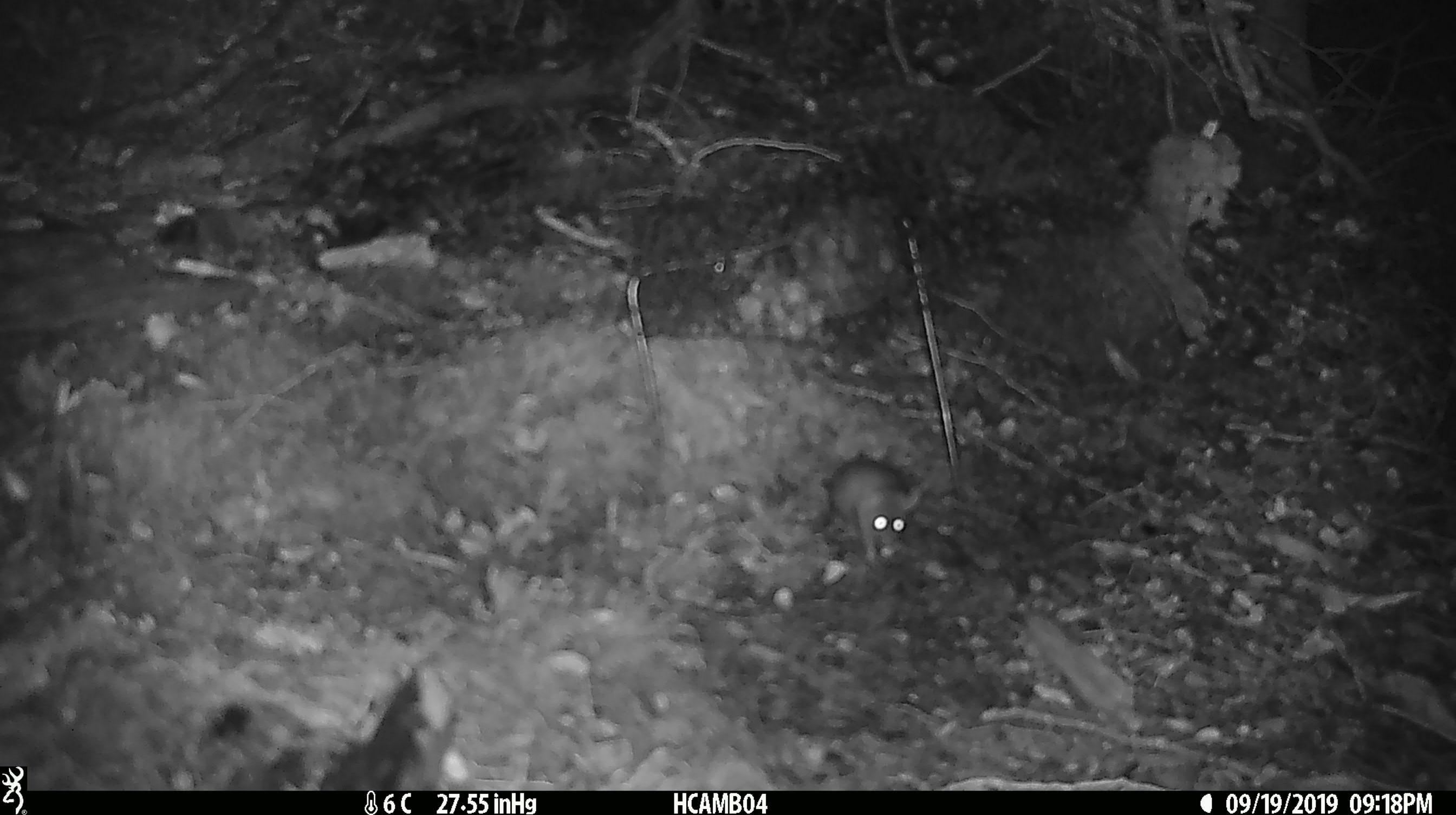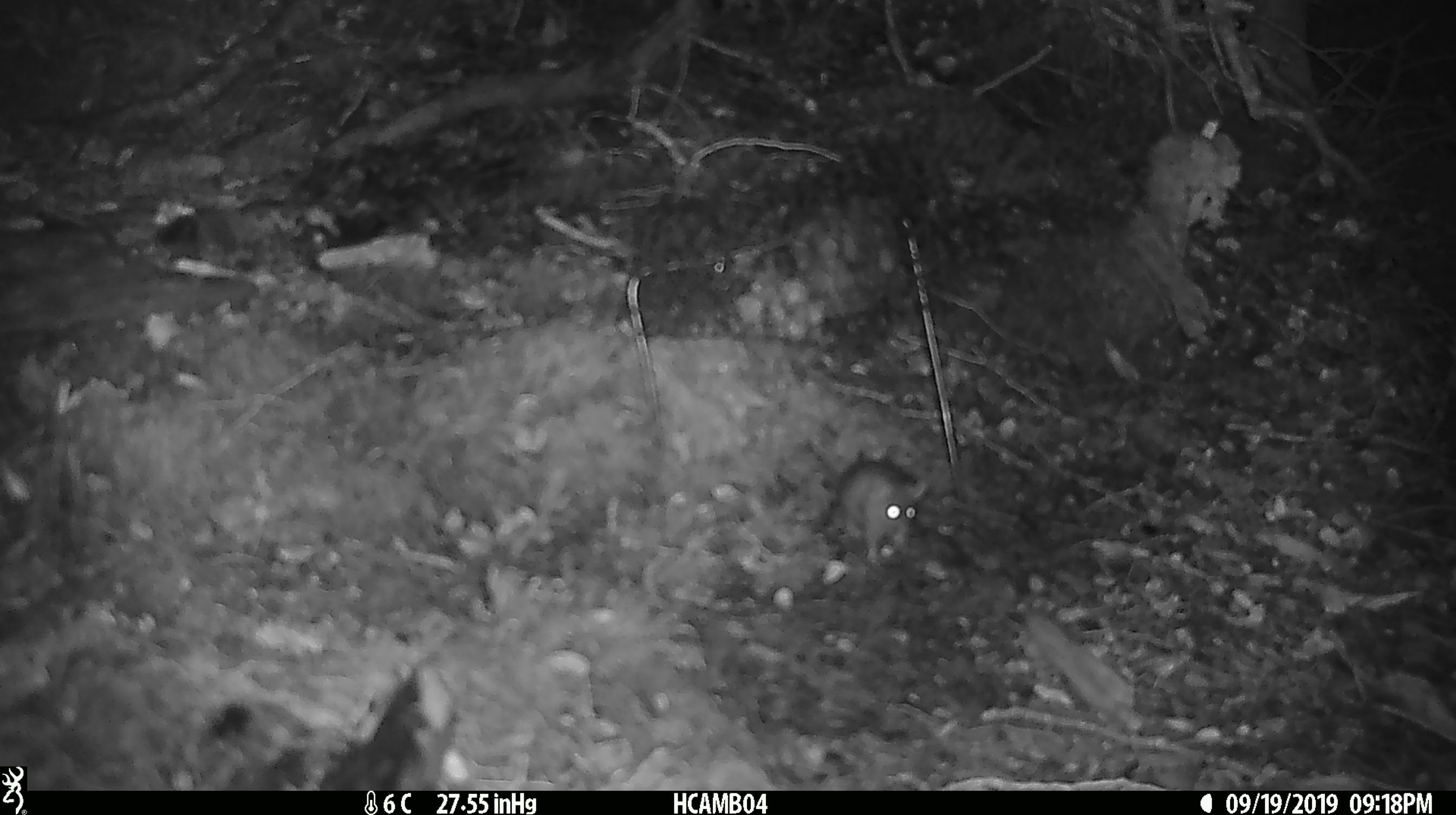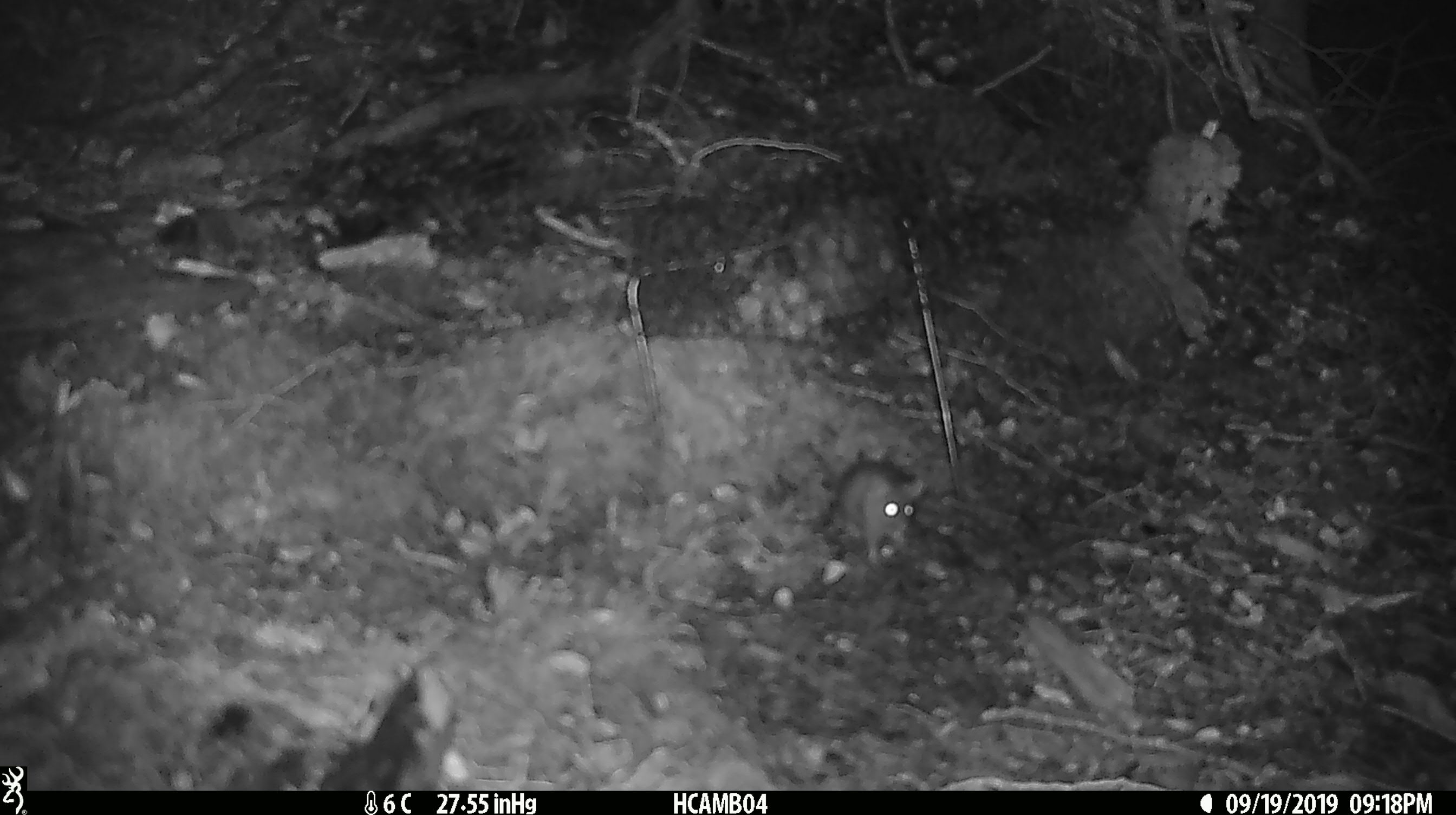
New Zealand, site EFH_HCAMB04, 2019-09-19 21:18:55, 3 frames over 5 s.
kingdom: Animalia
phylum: Chordata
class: Mammalia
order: Rodentia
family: Muridae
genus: Mus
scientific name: Mus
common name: mouse